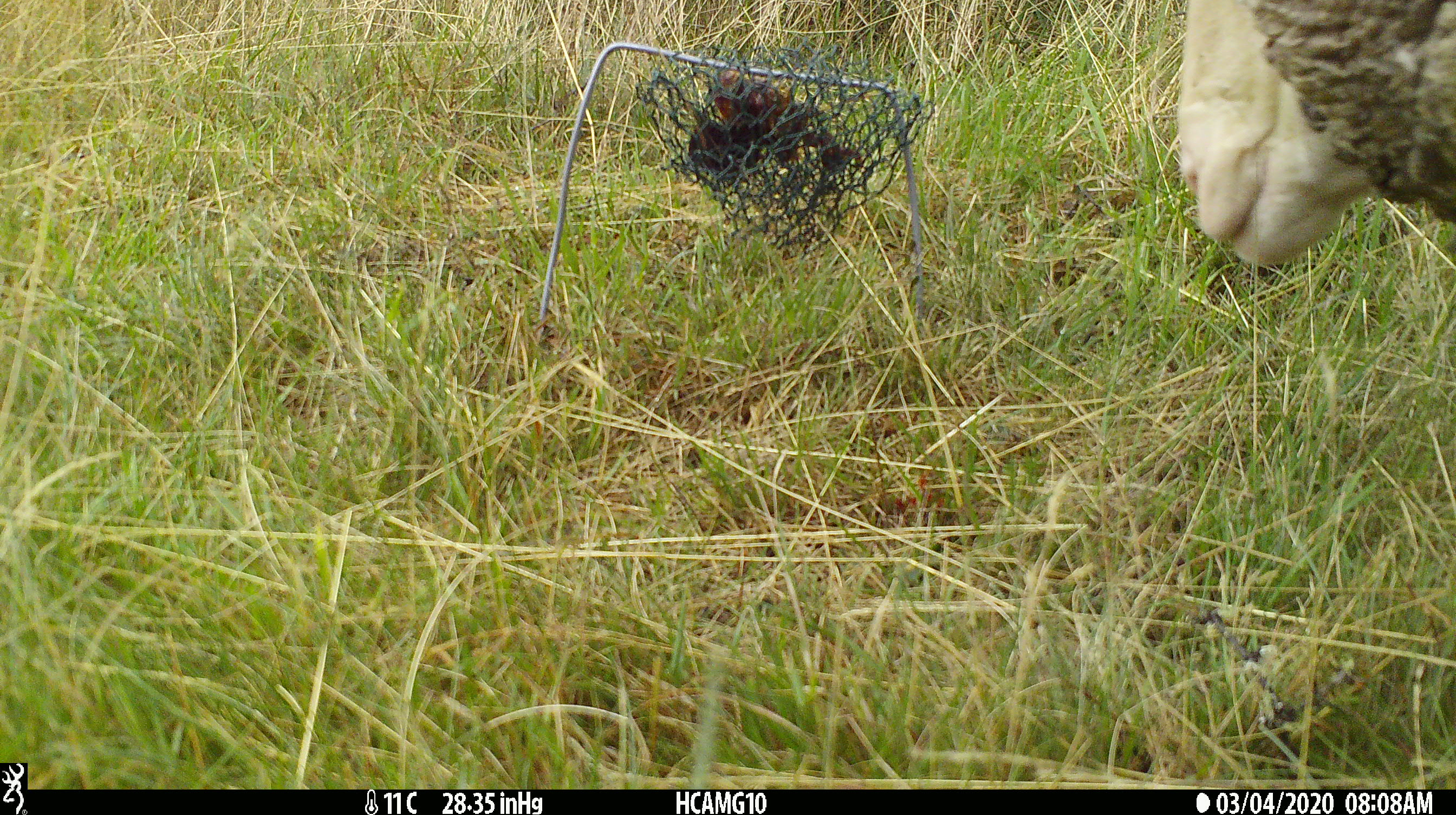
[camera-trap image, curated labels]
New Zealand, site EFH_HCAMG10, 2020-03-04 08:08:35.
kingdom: Animalia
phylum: Chordata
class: Mammalia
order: Artiodactyla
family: Bovidae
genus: Ovis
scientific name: Ovis aries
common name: domestic sheep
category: sheep